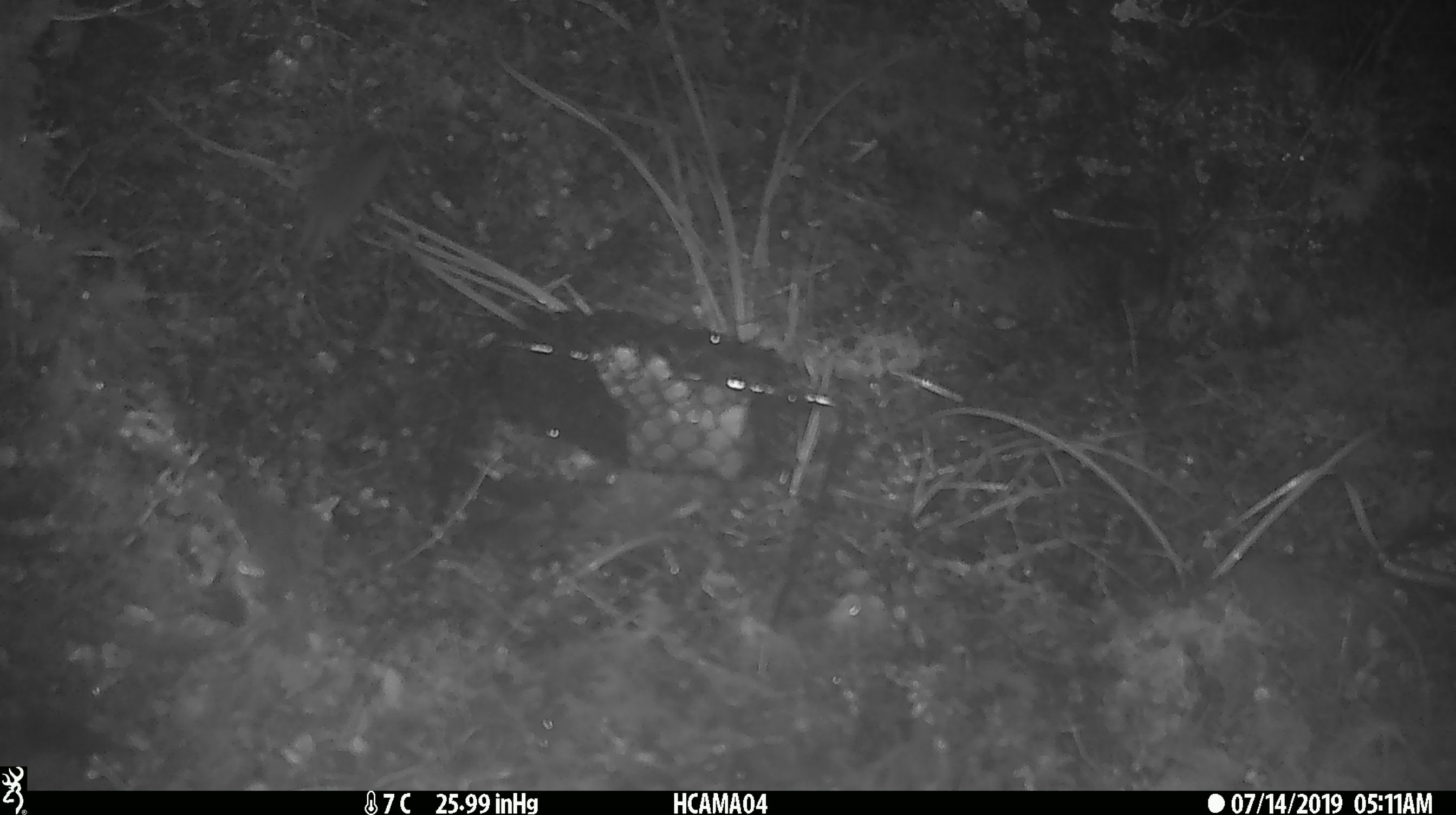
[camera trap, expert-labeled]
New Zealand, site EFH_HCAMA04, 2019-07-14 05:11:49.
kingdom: Animalia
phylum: Chordata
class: Mammalia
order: Rodentia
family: Muridae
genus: Mus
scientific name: Mus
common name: mouse